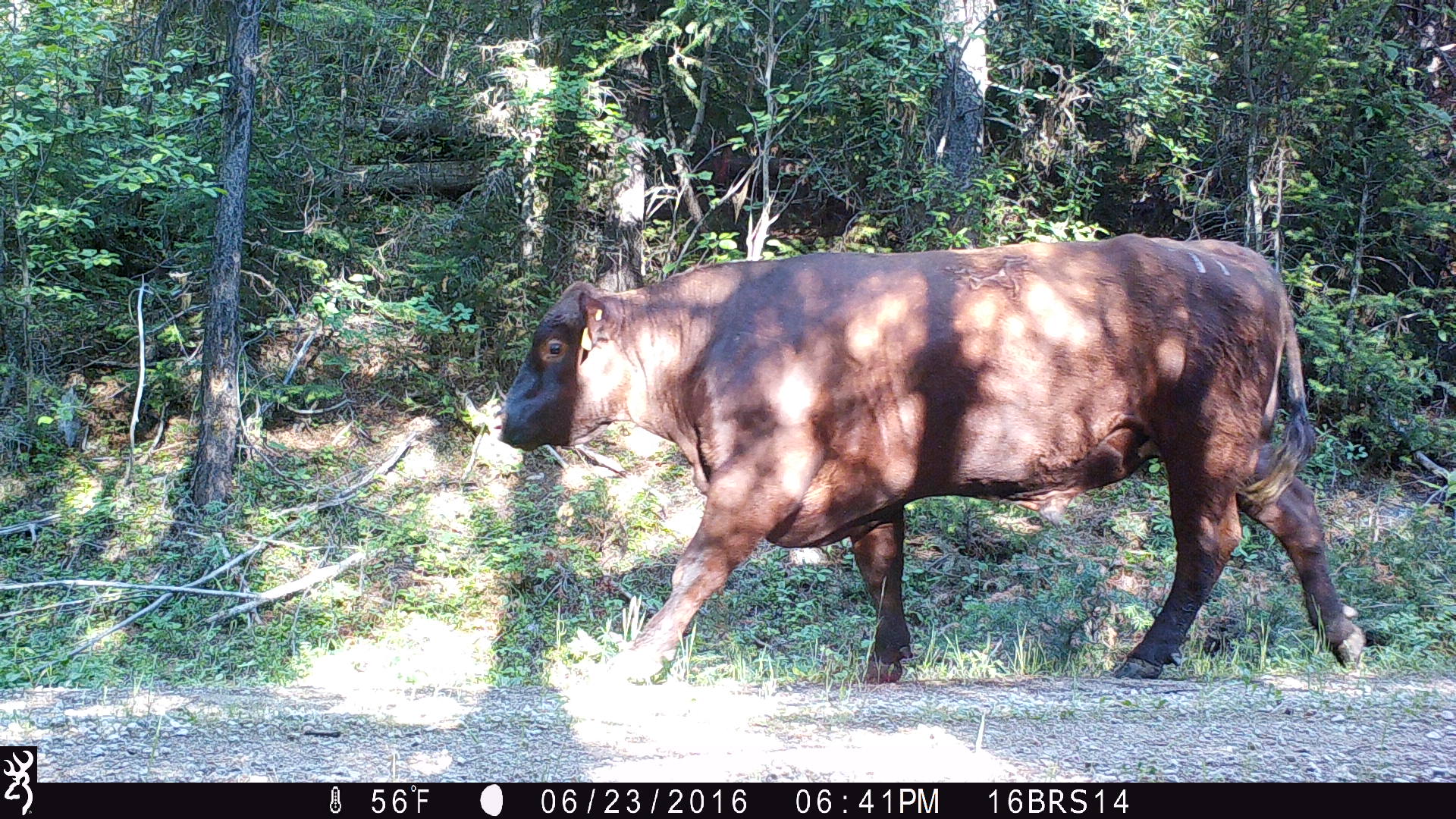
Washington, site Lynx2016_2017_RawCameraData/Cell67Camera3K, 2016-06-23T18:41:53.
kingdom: Animalia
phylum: Chordata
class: Mammalia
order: Artiodactyla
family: Bovidae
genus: Bos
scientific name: Bos taurus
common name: domestic cattle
Domestic cattle (Bos taurus). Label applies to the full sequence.